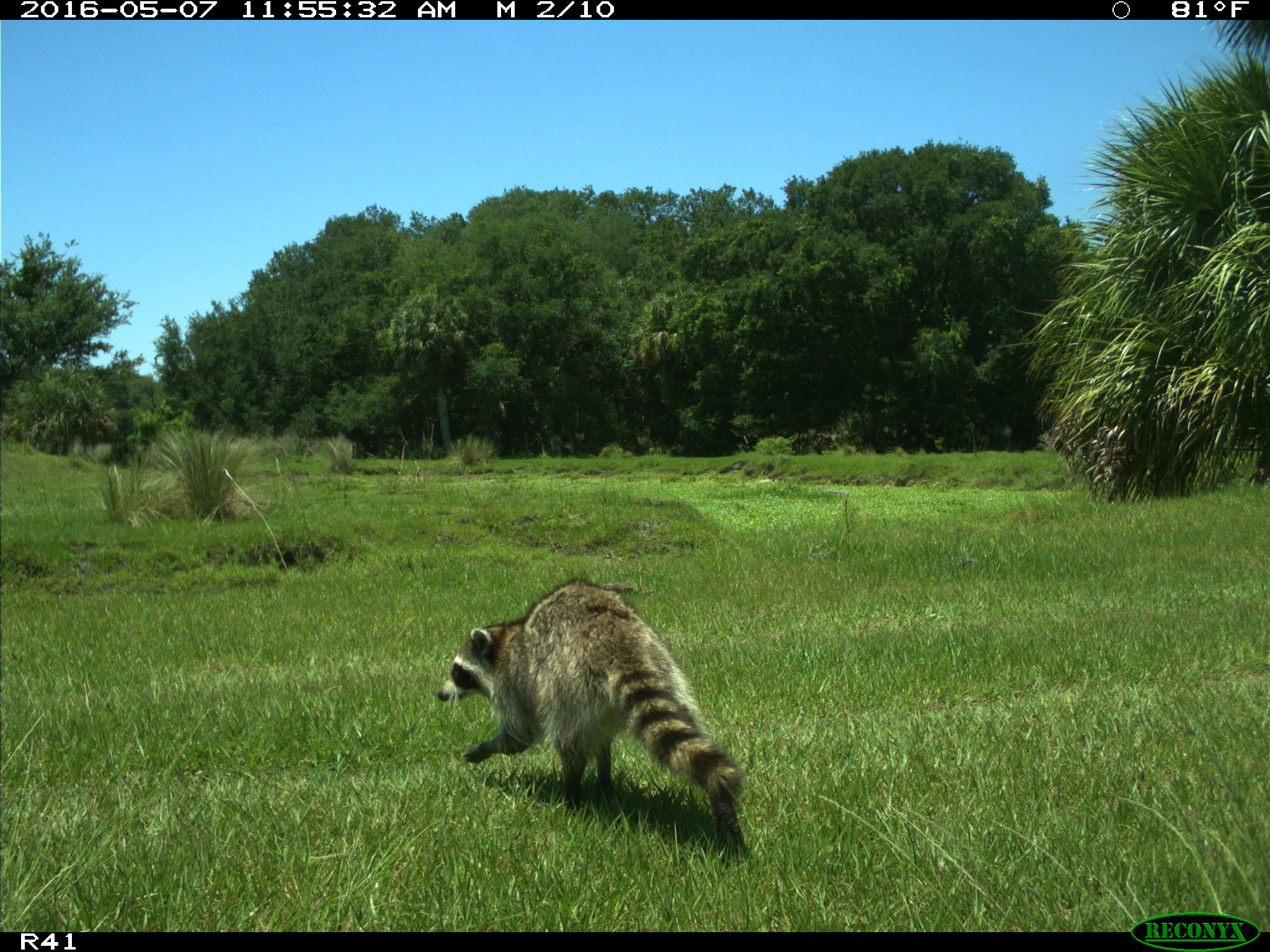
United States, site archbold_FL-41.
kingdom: Animalia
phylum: Chordata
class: Mammalia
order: Carnivora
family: Procyonidae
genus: Procyon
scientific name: Procyon lotor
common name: common raccoon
Procyon lotor (common raccoon).